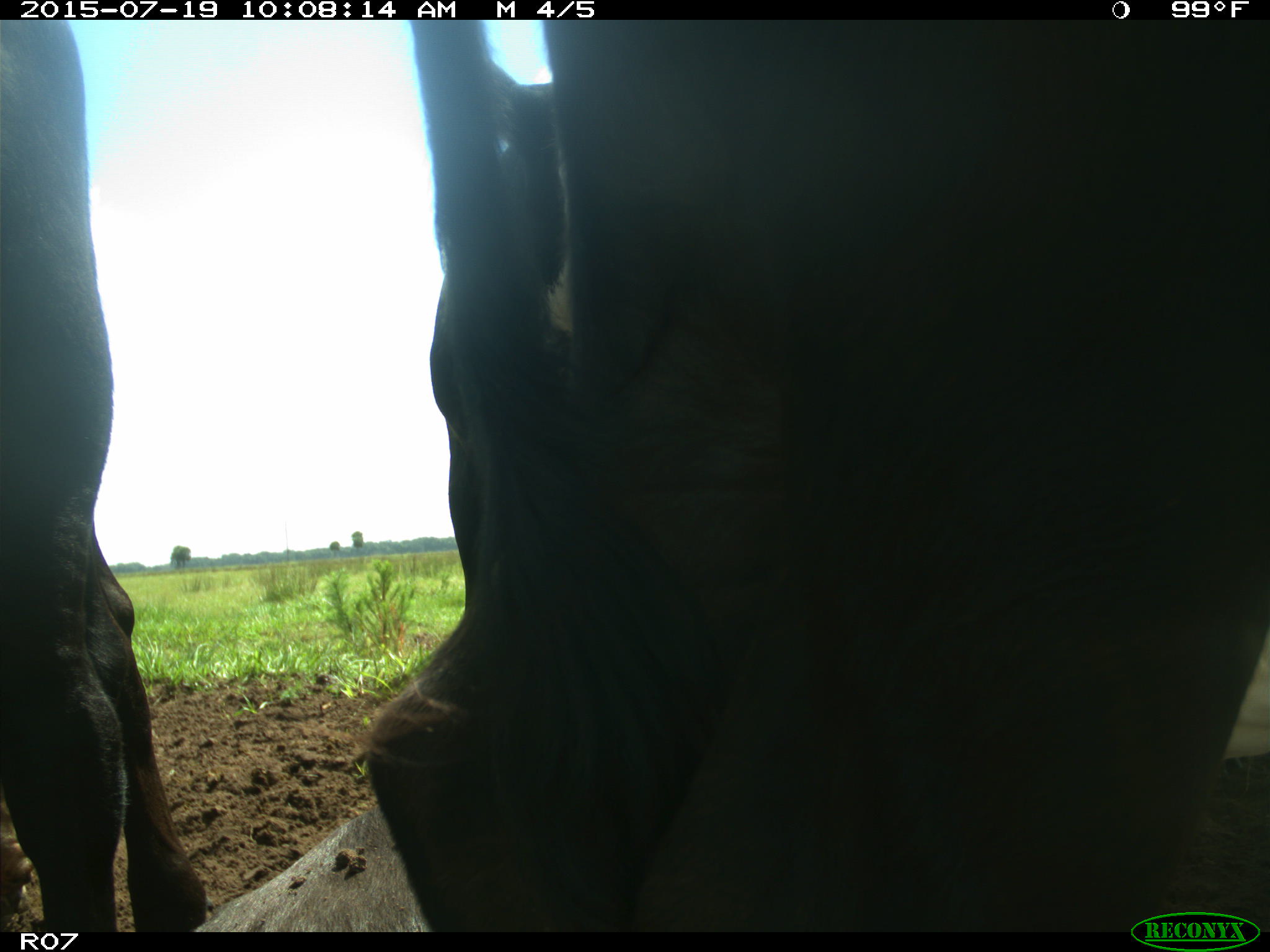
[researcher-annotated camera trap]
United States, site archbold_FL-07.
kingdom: Animalia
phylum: Chordata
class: Mammalia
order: Artiodactyla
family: Bovidae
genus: Bos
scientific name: Bos taurus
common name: domestic cow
Bos taurus (domestic cow).